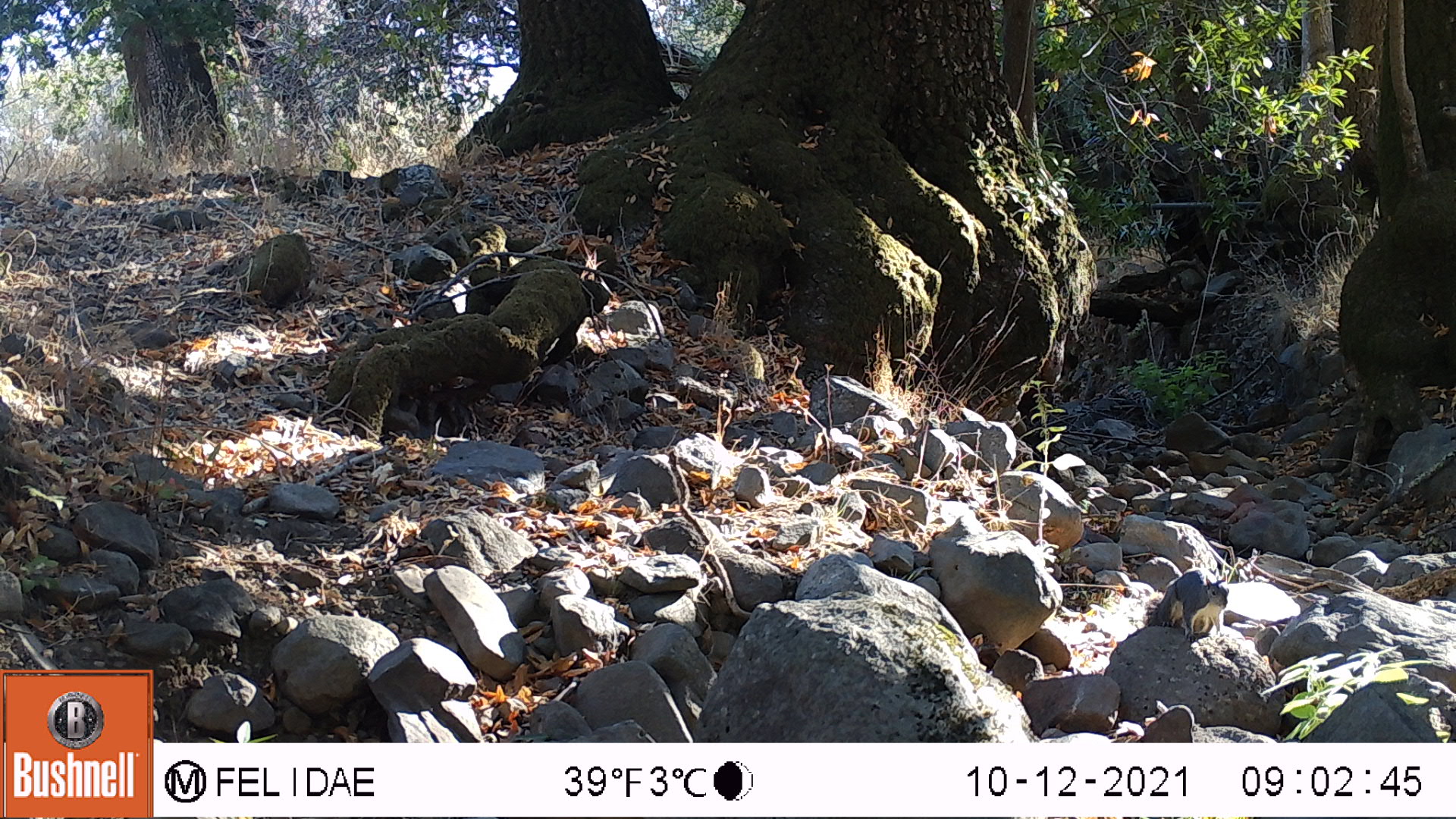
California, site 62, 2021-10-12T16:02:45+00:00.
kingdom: Animalia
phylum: Chordata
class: Mammalia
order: Rodentia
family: Sciuridae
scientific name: Sciuridae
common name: squirrel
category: unknown squirrel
Unknown squirrel (squirrel) (Sciuridae).